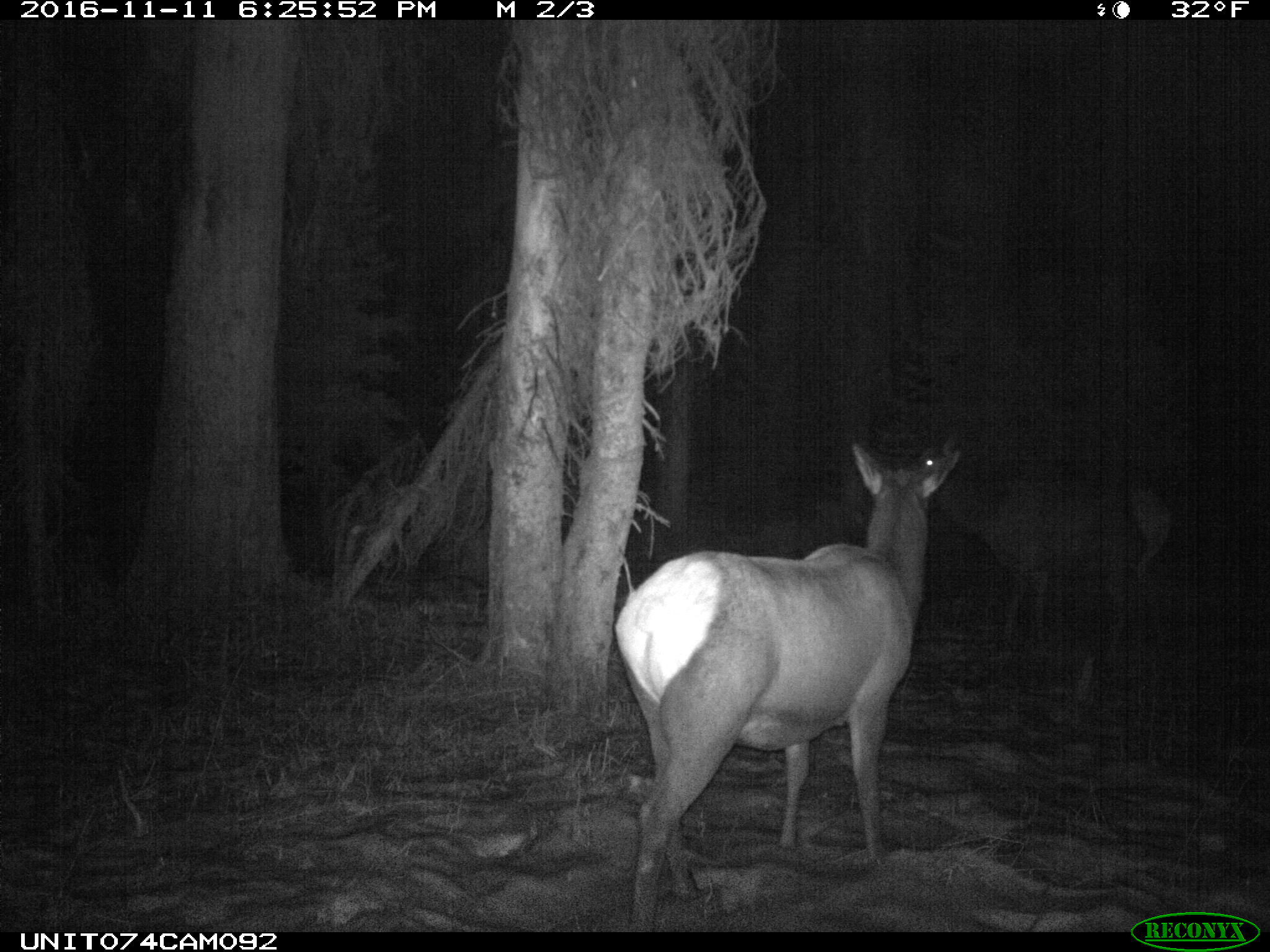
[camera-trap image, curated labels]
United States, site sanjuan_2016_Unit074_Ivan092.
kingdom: Animalia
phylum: Chordata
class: Mammalia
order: Artiodactyla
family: Cervidae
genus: Cervus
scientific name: Cervus elaphus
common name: red deer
Cervus elaphus (red deer).